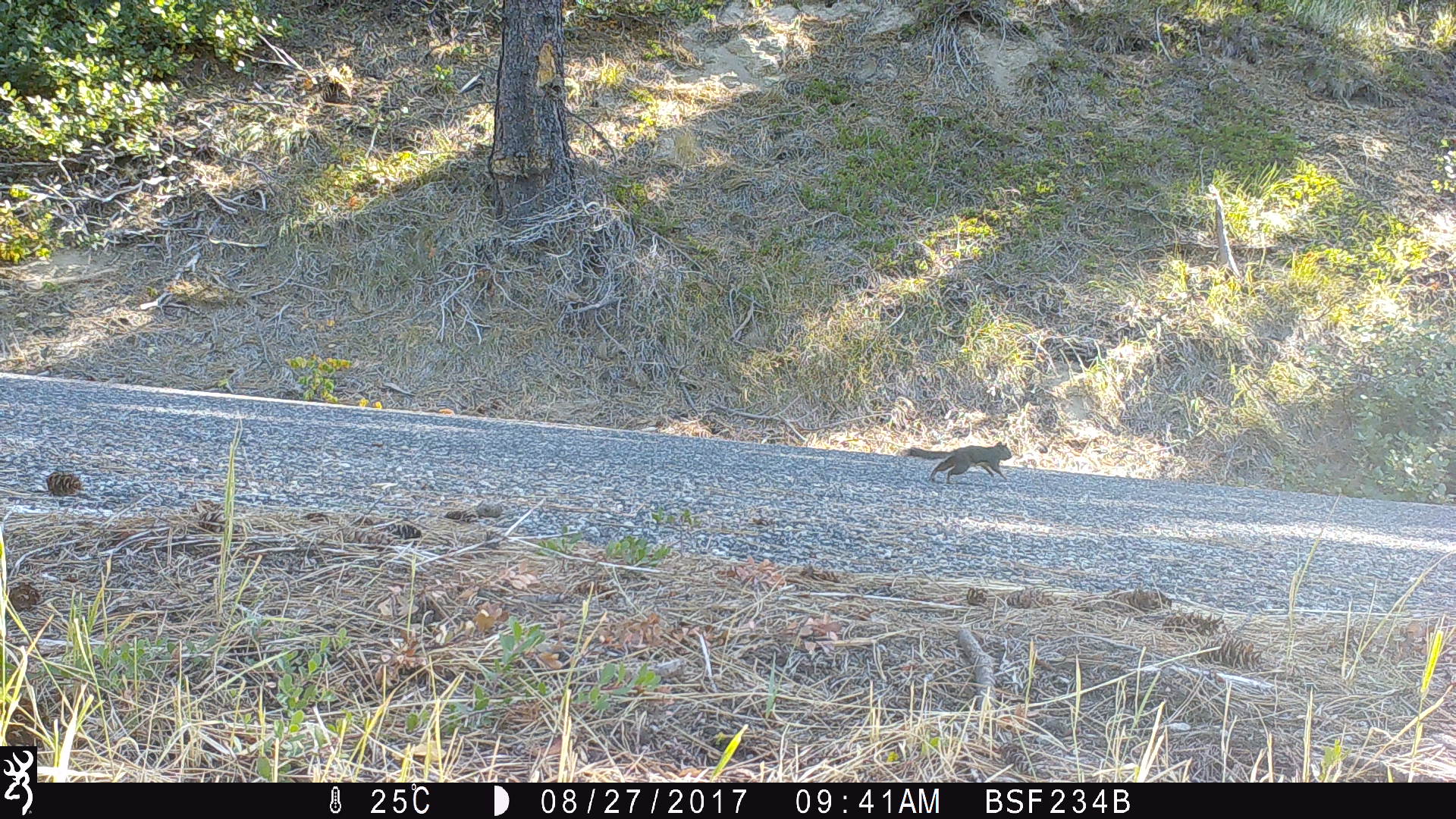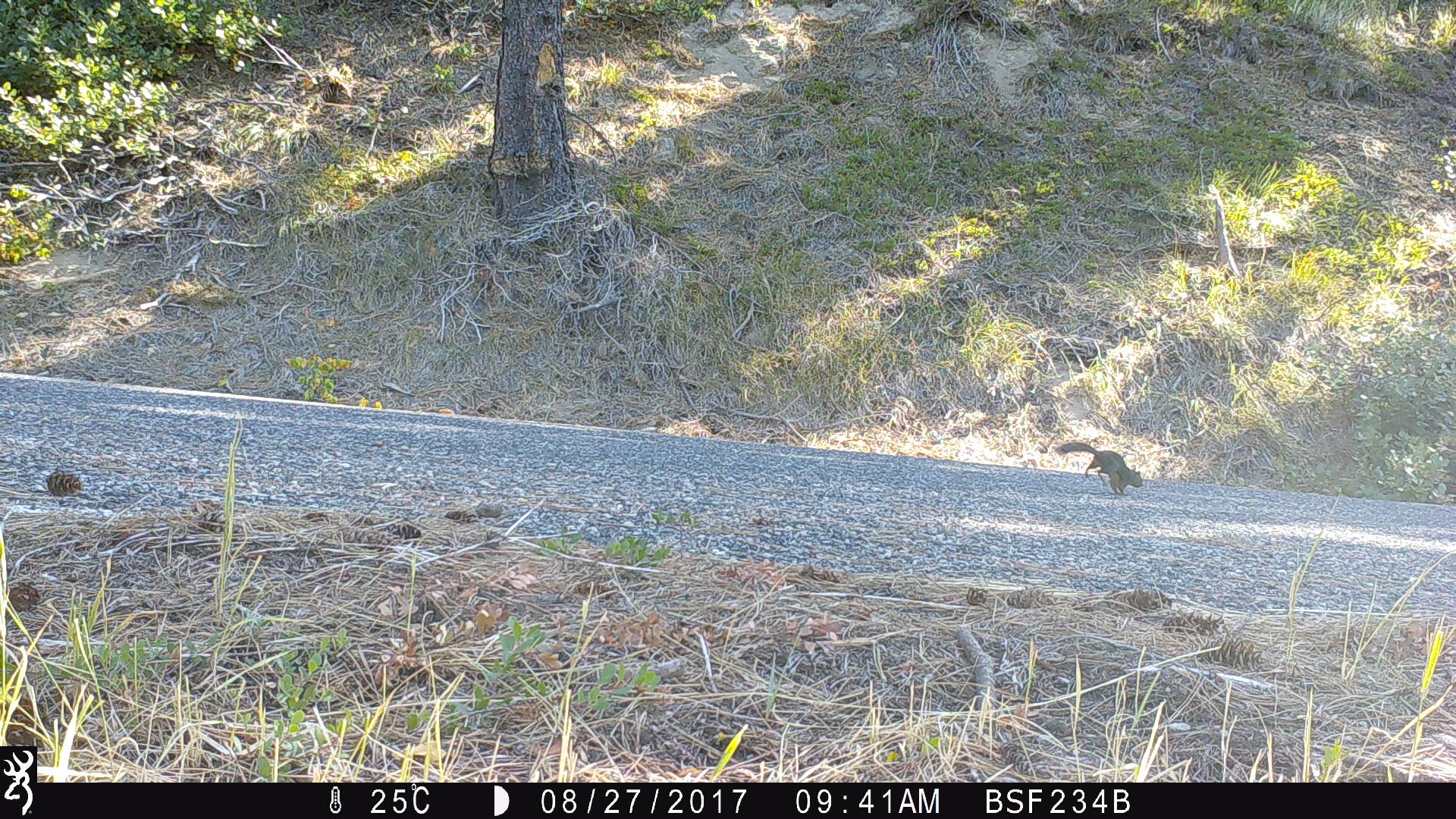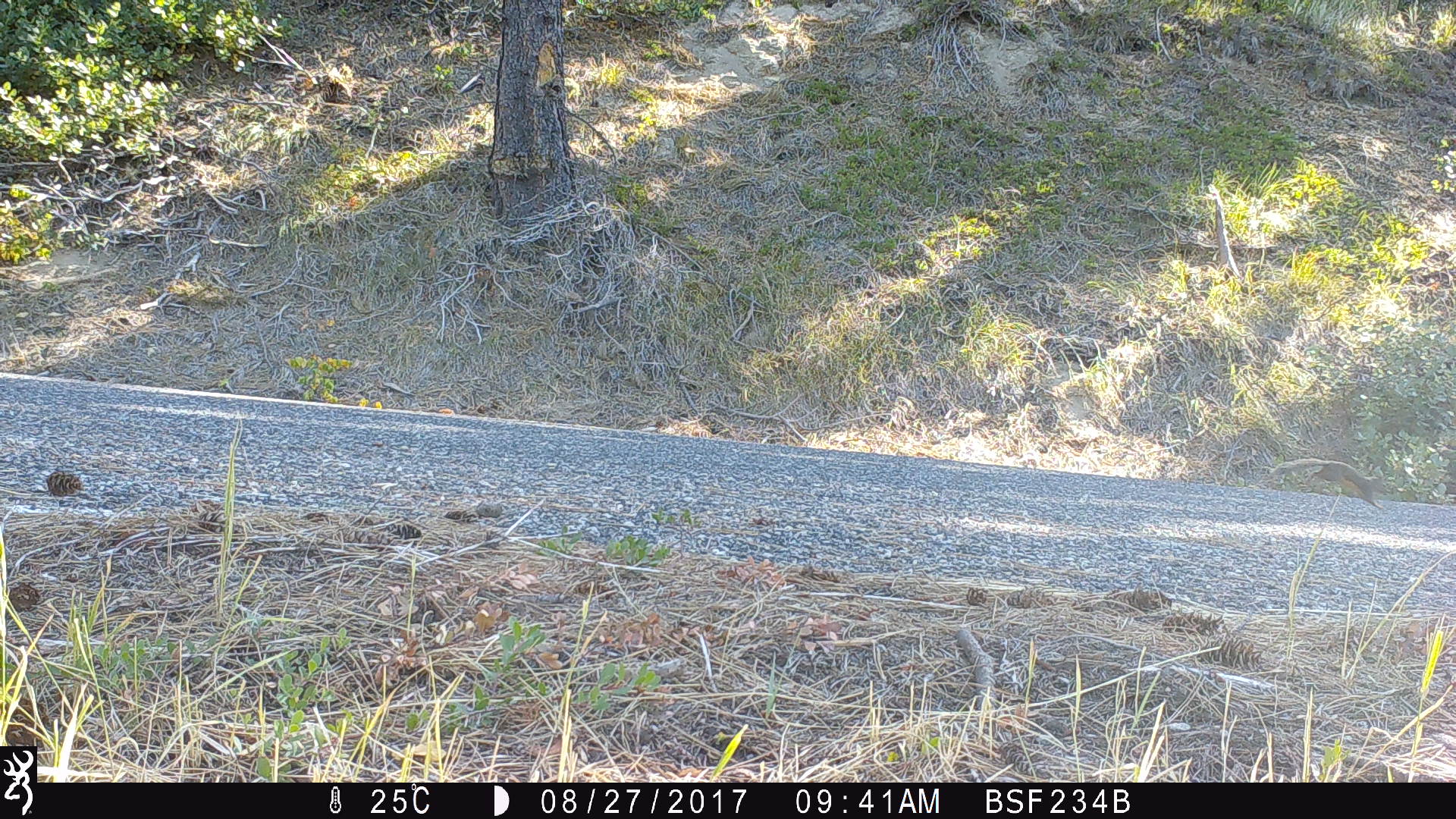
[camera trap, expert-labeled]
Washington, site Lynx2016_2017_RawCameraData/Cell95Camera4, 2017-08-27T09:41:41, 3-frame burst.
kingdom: Animalia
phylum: Chordata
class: Mammalia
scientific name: Mammalia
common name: small mammal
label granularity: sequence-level